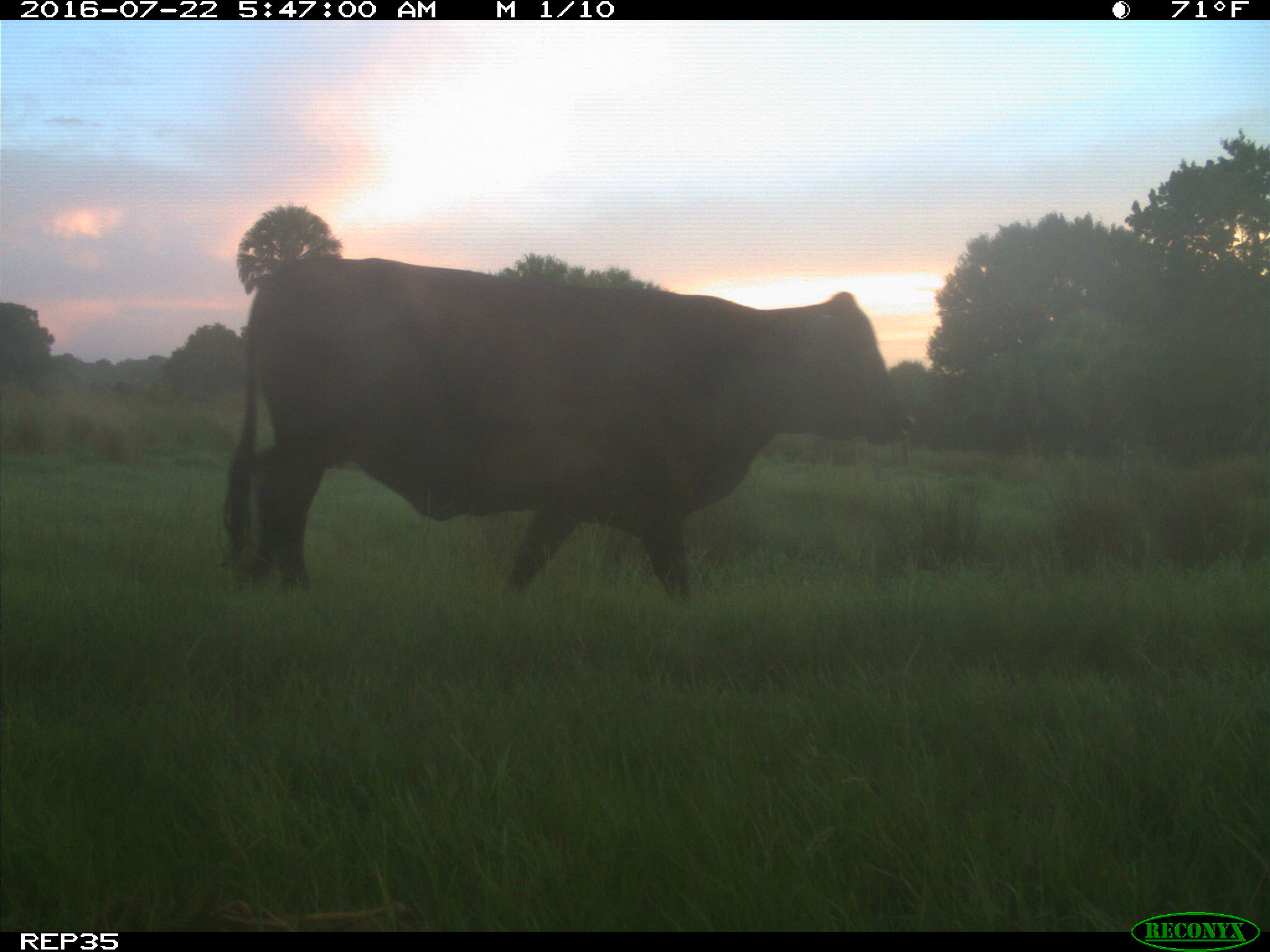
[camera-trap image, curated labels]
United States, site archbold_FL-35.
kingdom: Animalia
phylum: Chordata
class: Mammalia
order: Artiodactyla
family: Bovidae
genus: Bos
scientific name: Bos taurus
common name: domestic cow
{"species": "Bos taurus (domestic cow)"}